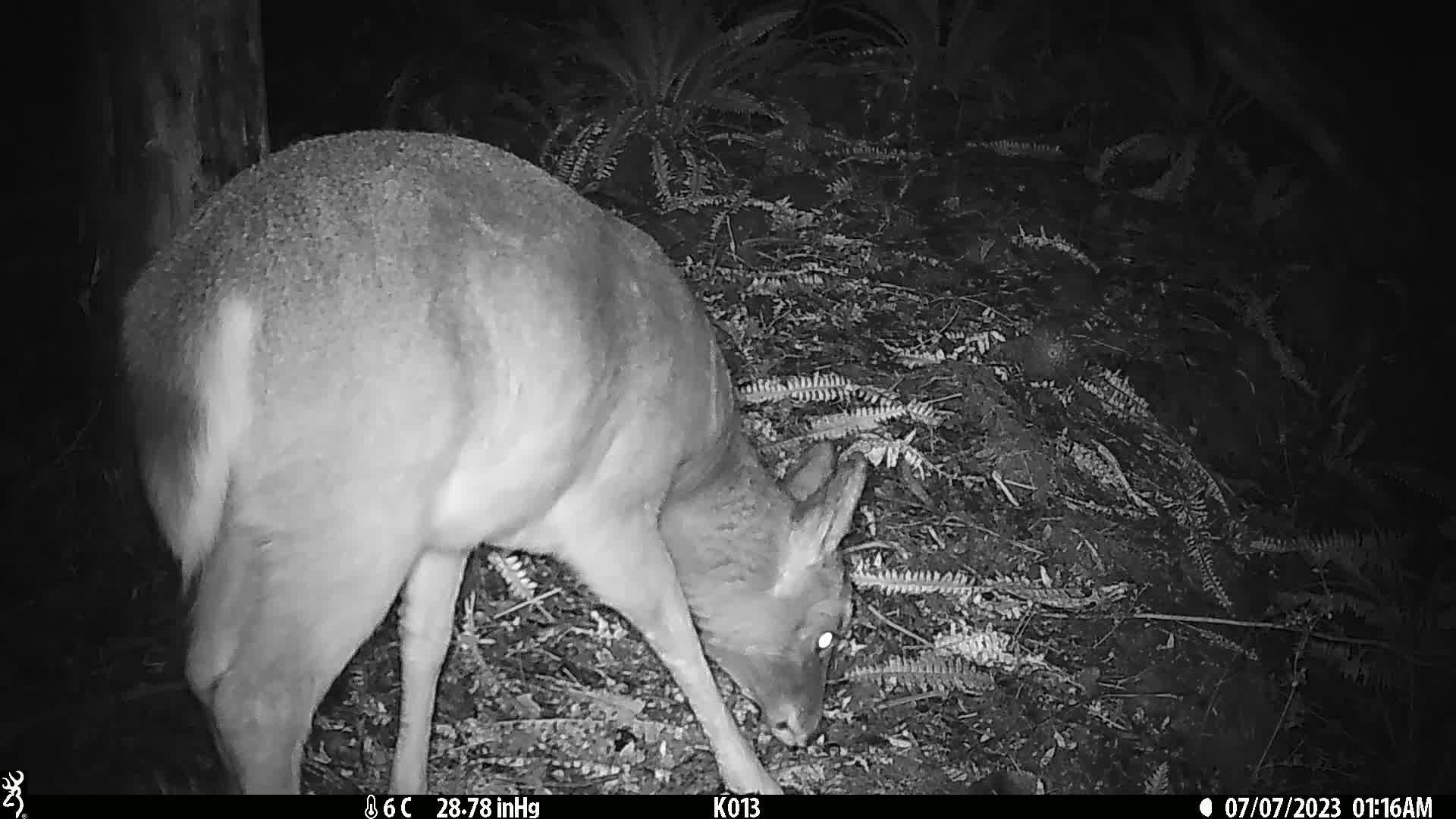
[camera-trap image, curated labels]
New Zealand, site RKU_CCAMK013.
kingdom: Animalia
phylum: Chordata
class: Mammalia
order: Artiodactyla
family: Cervidae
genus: Odocoileus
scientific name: Odocoileus virginianus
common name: white-tailed deer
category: white tailed deer